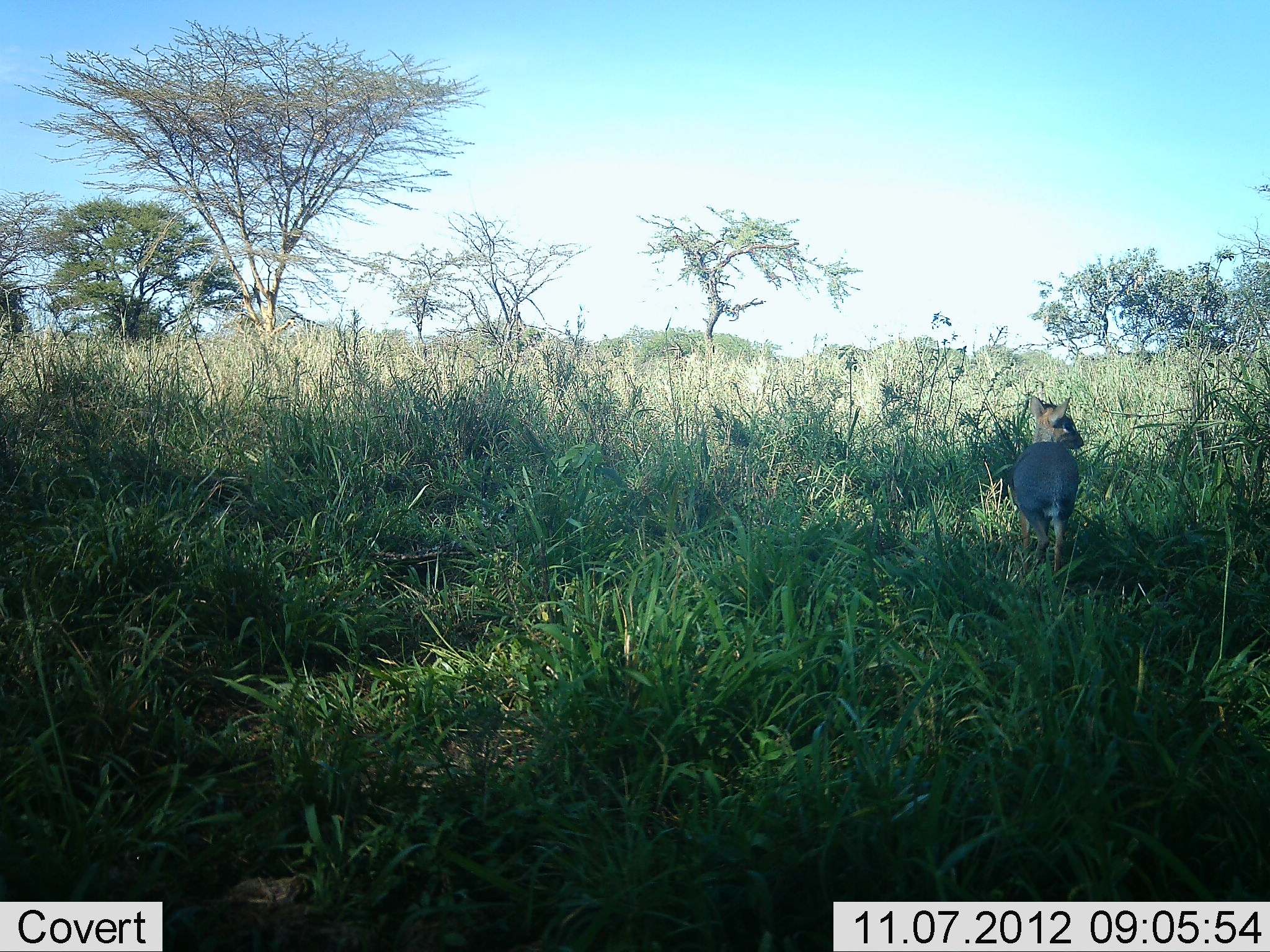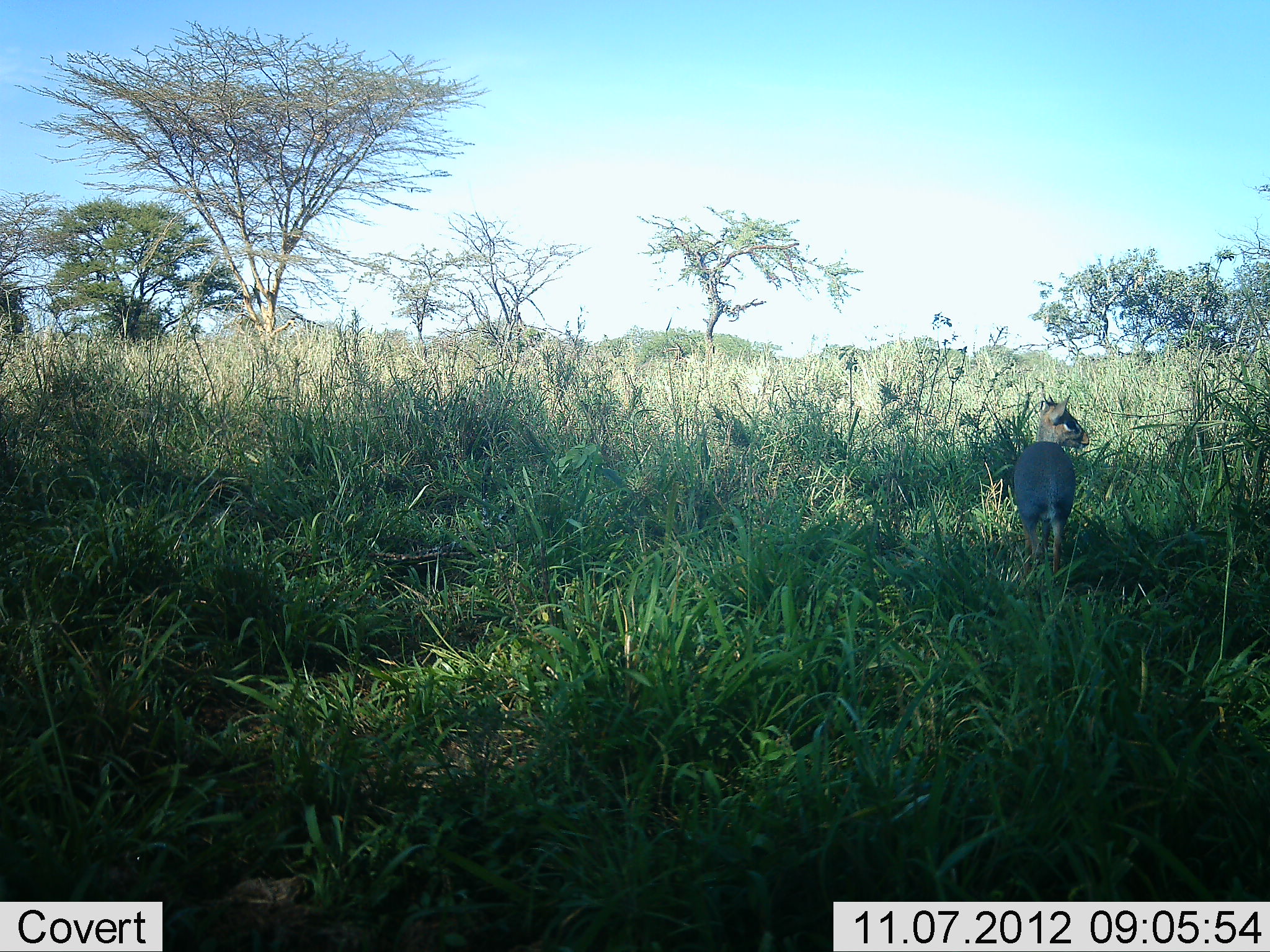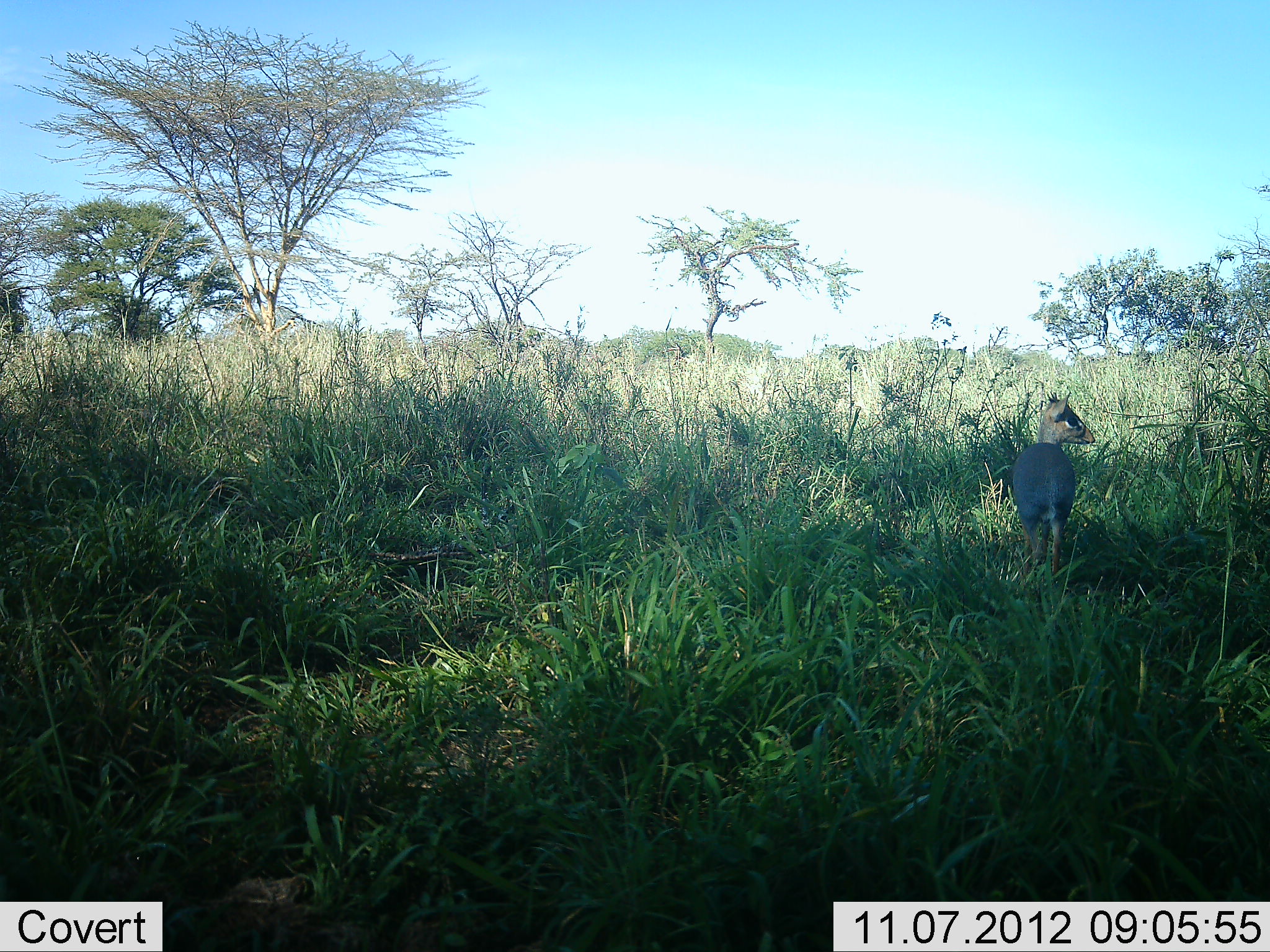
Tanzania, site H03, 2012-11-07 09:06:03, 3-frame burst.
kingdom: Animalia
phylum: Chordata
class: Mammalia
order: Artiodactyla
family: Bovidae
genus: Madoqua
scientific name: Madoqua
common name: dikdik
Dikdik (Madoqua), count 1. Behavior (volunteer vote fractions): standing 90%, resting 0%, moving 10%, interacting 0%. Young present (vote fraction): 10%. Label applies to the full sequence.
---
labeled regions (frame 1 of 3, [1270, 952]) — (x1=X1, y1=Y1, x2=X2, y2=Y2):
animal: (x1=1012, y1=397, x2=1086, y2=577)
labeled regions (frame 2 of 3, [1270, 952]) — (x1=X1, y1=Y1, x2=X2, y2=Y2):
animal: (x1=1009, y1=394, x2=1091, y2=588)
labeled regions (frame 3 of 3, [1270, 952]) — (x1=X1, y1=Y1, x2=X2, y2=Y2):
animal: (x1=1011, y1=393, x2=1096, y2=579)